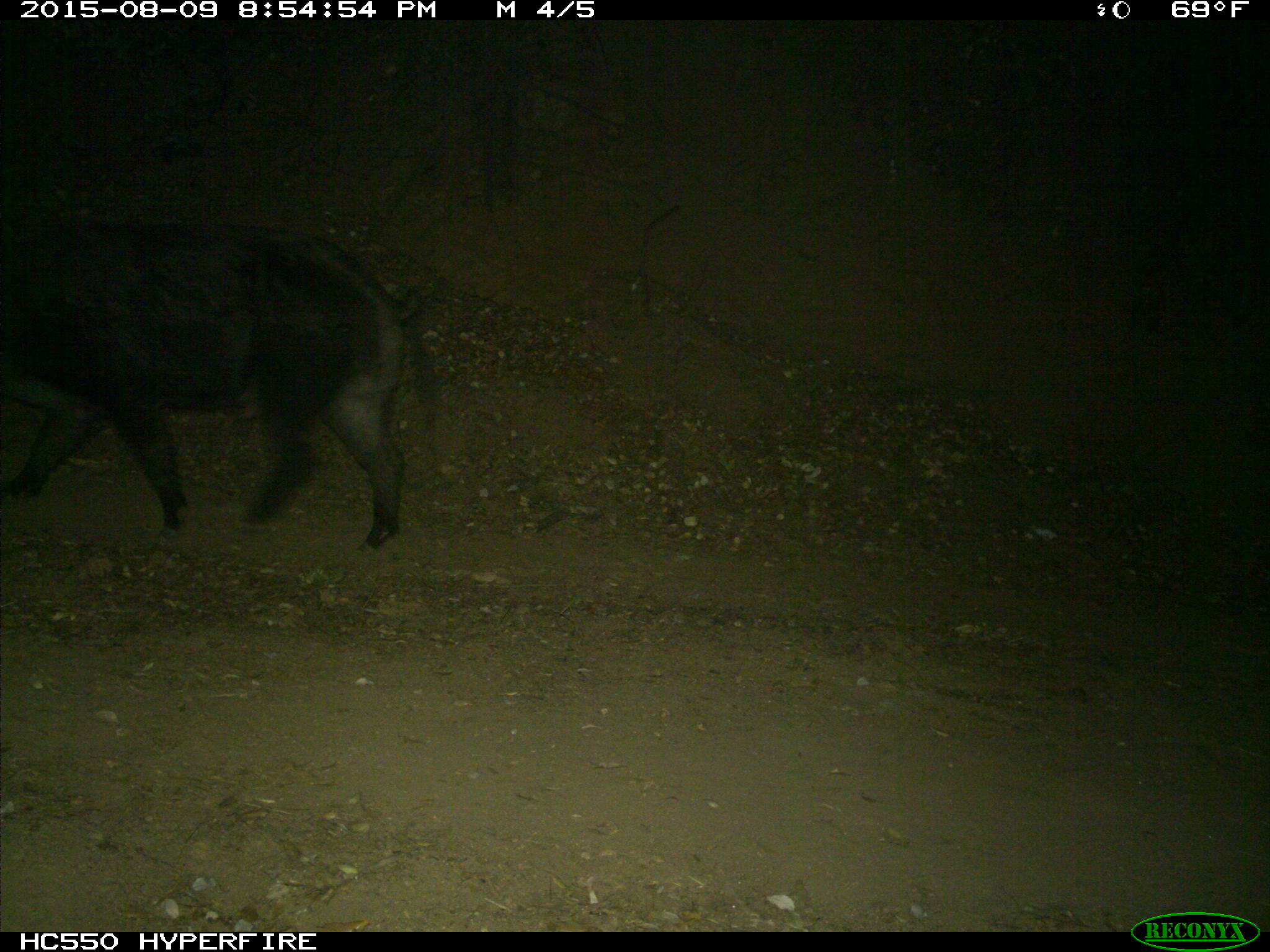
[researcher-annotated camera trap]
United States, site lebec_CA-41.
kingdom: Animalia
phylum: Chordata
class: Mammalia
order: Artiodactyla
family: Suidae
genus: Sus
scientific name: Sus scrofa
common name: wild boar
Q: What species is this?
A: Sus scrofa (wild boar).